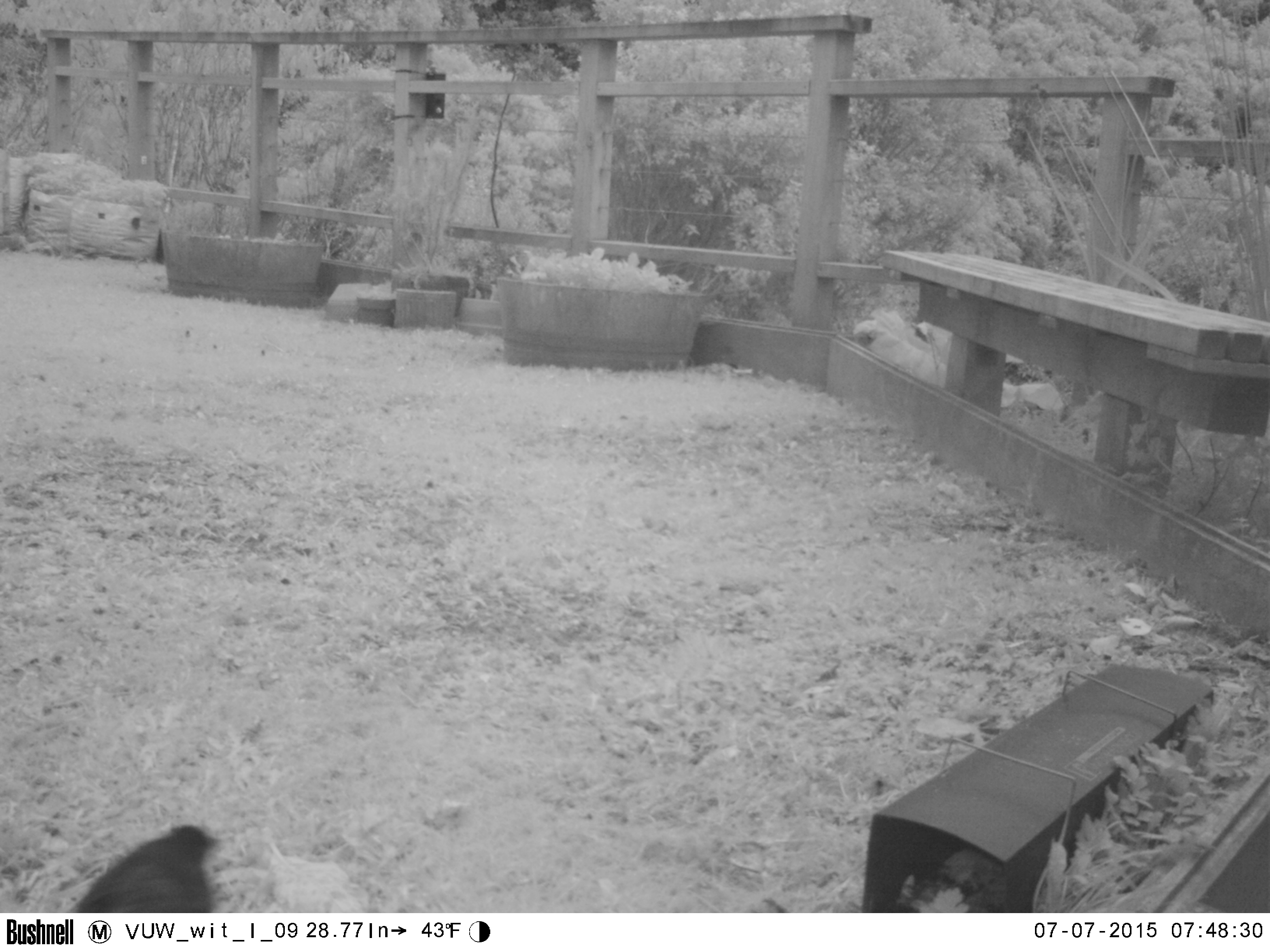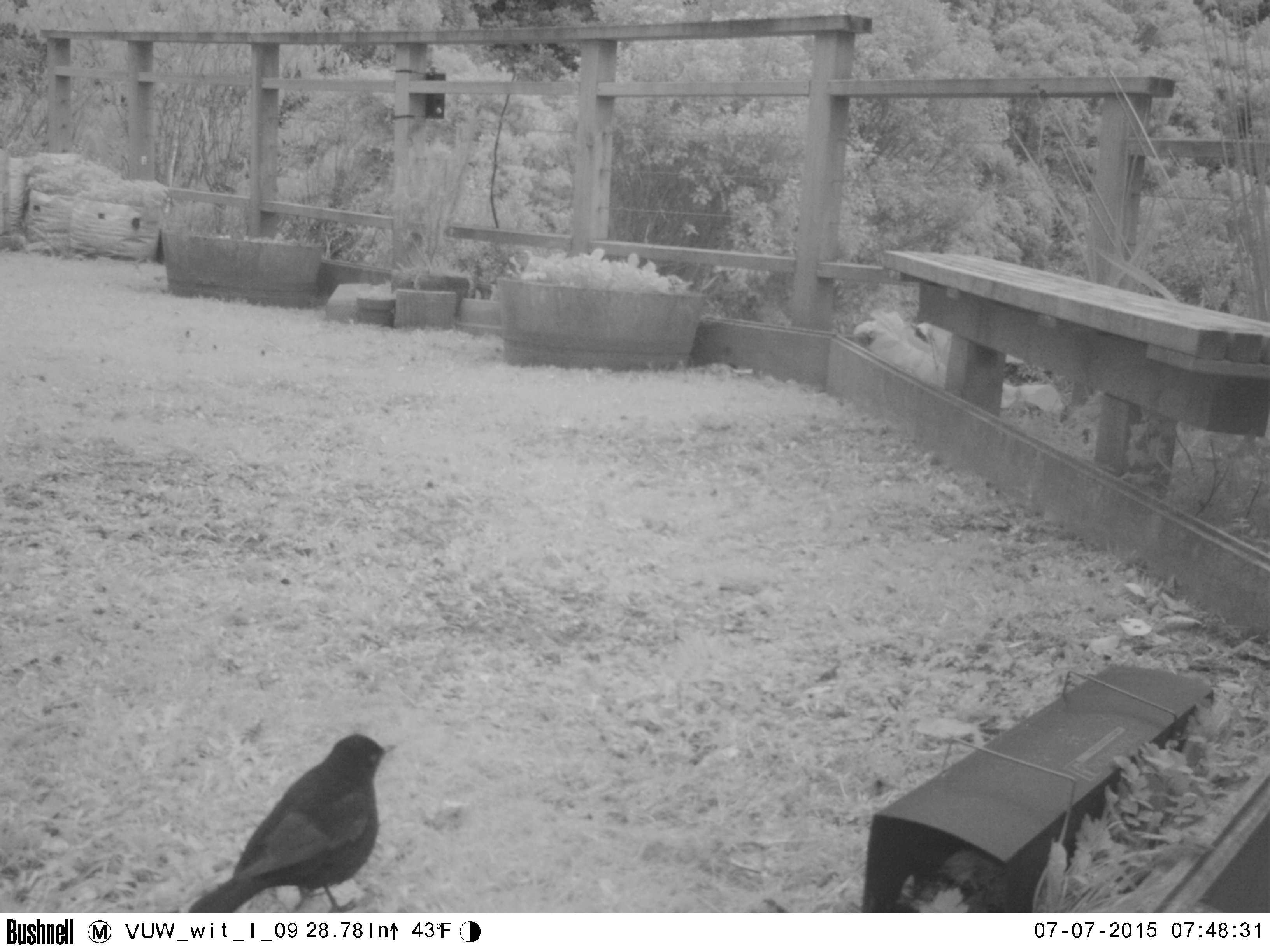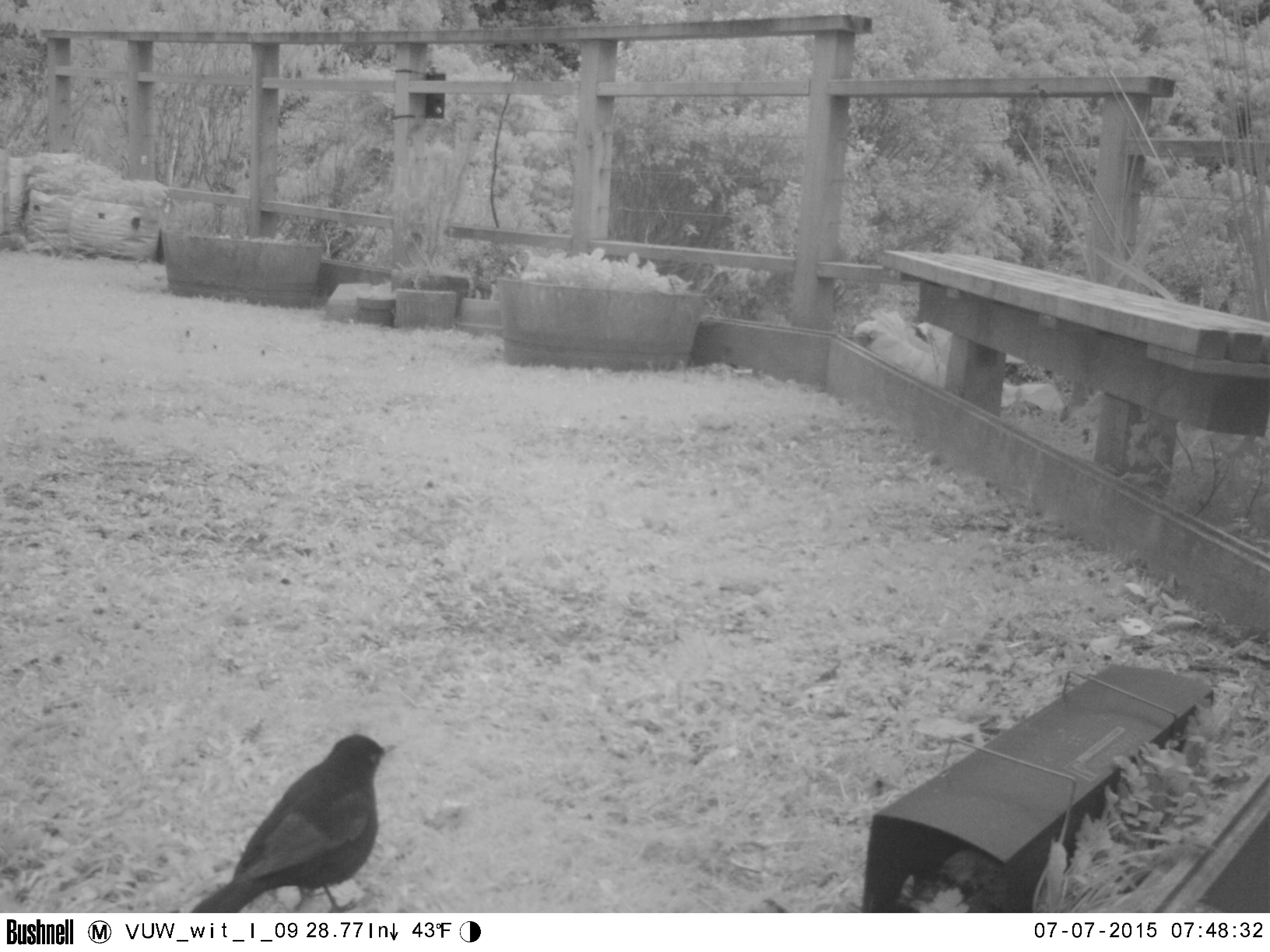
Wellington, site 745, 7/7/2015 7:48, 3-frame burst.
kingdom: Animalia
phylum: Chordata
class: Aves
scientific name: Aves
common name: bird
Bird (Aves).